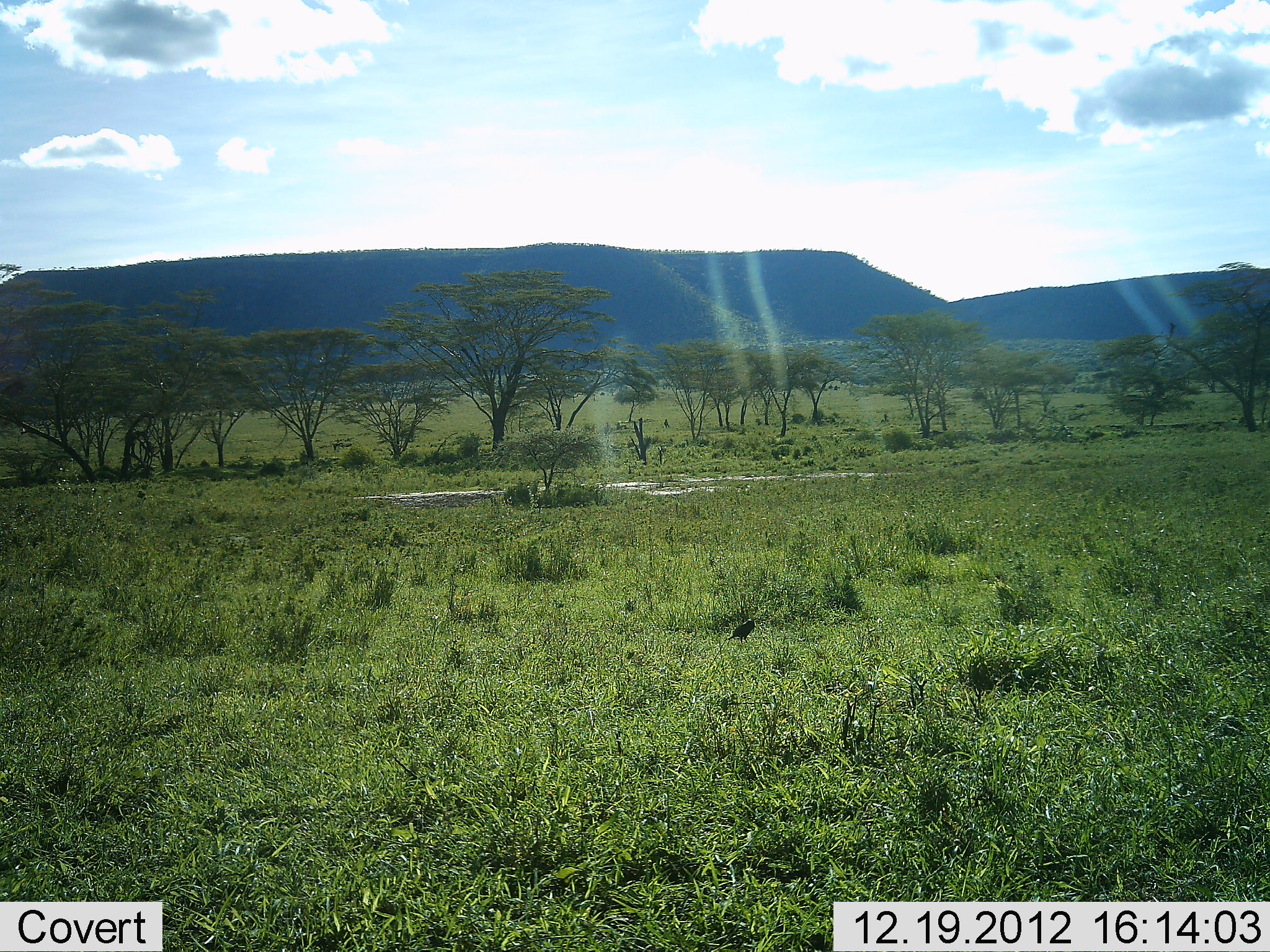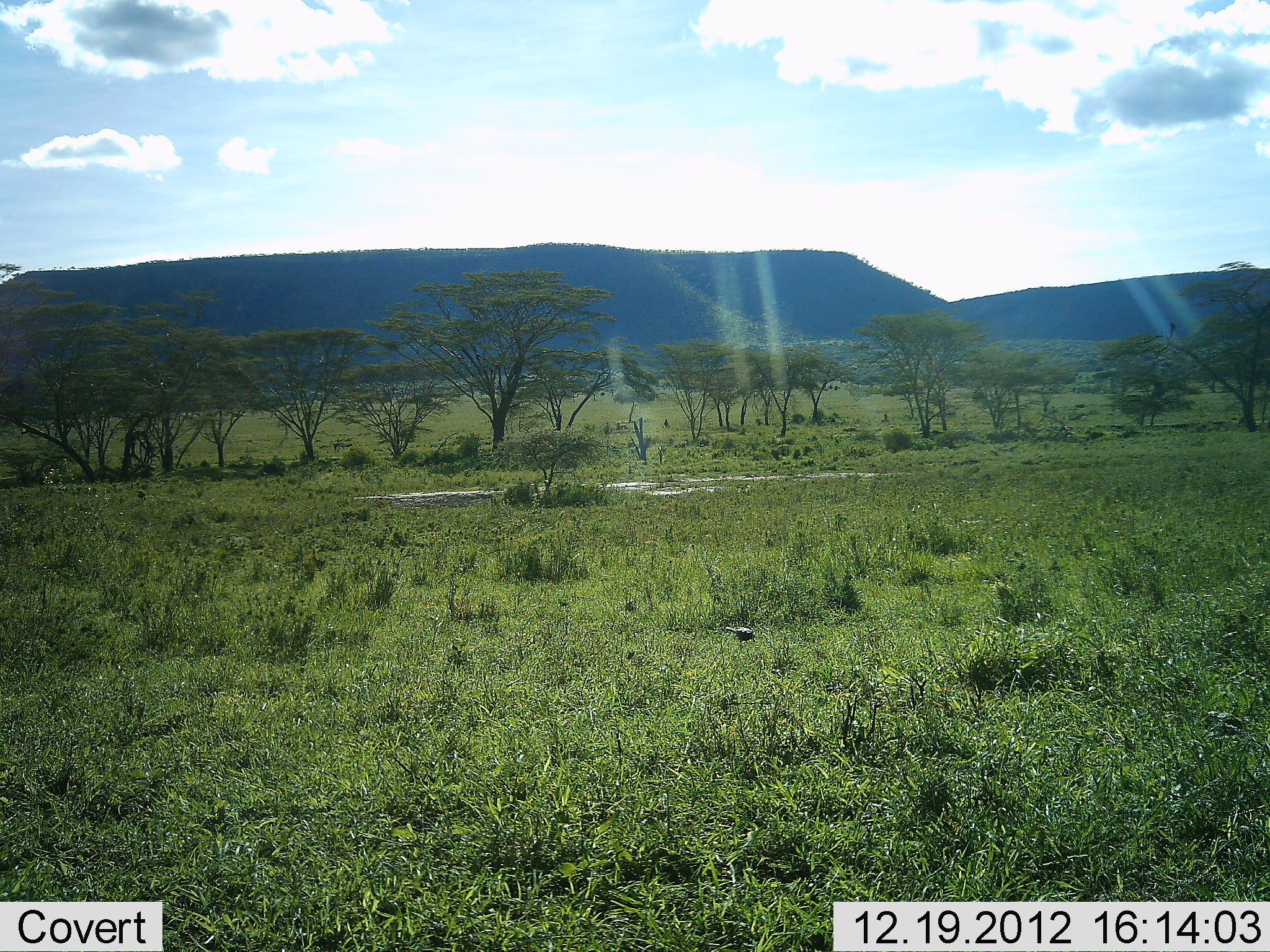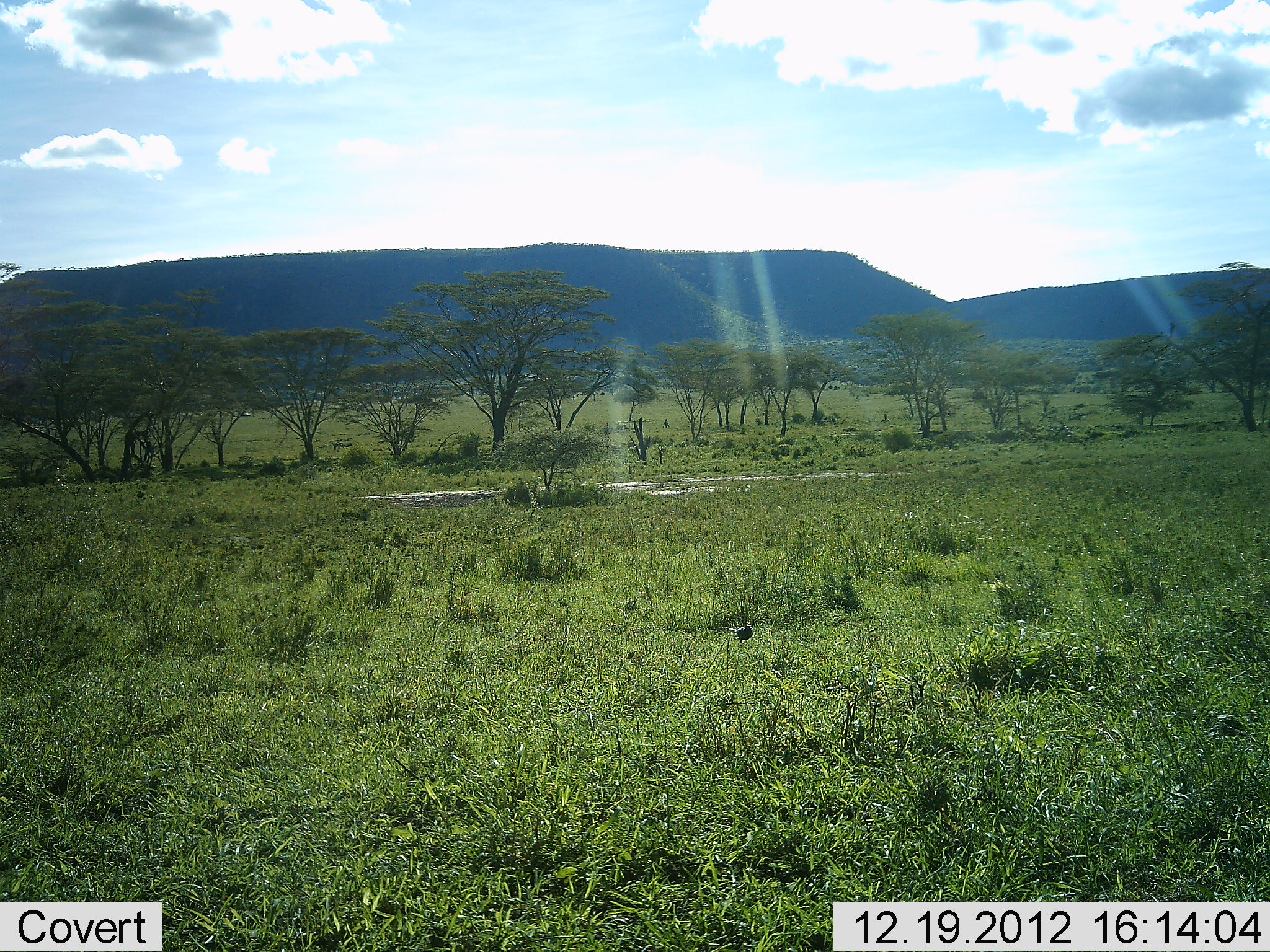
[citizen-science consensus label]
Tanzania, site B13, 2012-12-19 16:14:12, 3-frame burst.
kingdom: Animalia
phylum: Chordata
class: Aves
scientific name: Aves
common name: bird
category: otherbird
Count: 1.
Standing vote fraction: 47%.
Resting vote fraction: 0%.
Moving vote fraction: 0%.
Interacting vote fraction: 0%.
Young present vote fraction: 0%.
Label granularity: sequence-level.